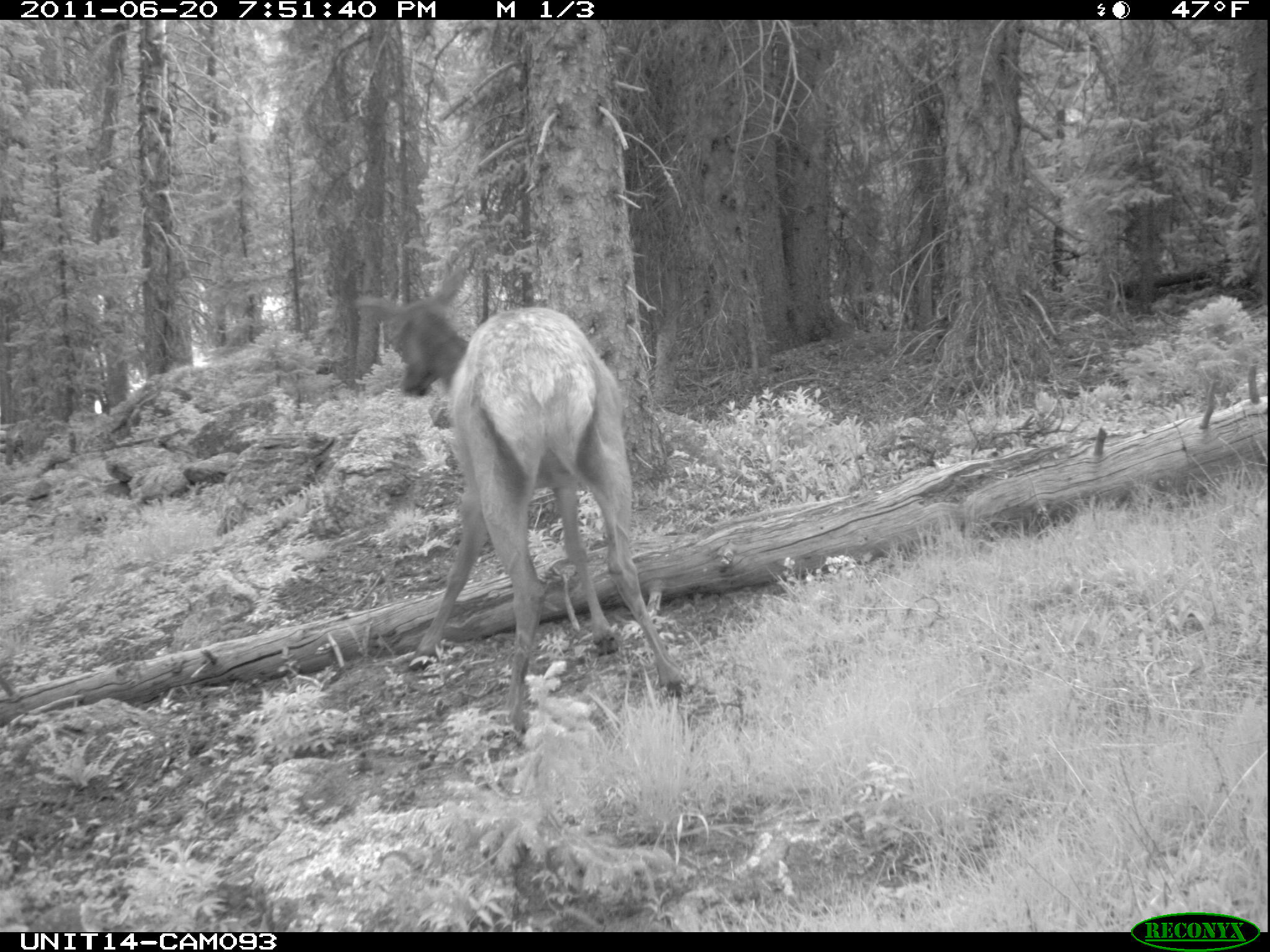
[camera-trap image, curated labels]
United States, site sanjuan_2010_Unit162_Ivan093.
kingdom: Animalia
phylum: Chordata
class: Mammalia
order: Artiodactyla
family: Cervidae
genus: Cervus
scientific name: Cervus elaphus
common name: red deer